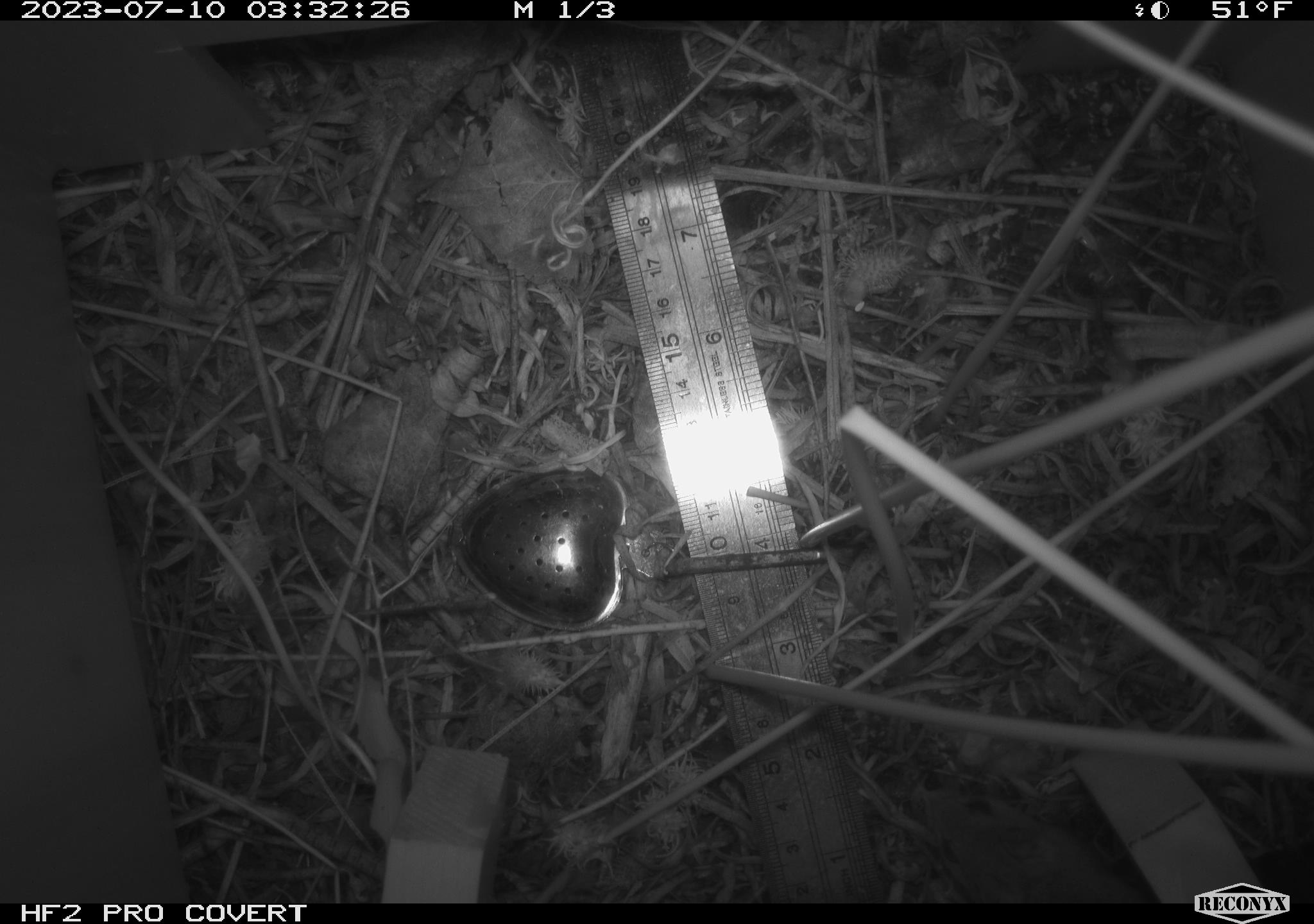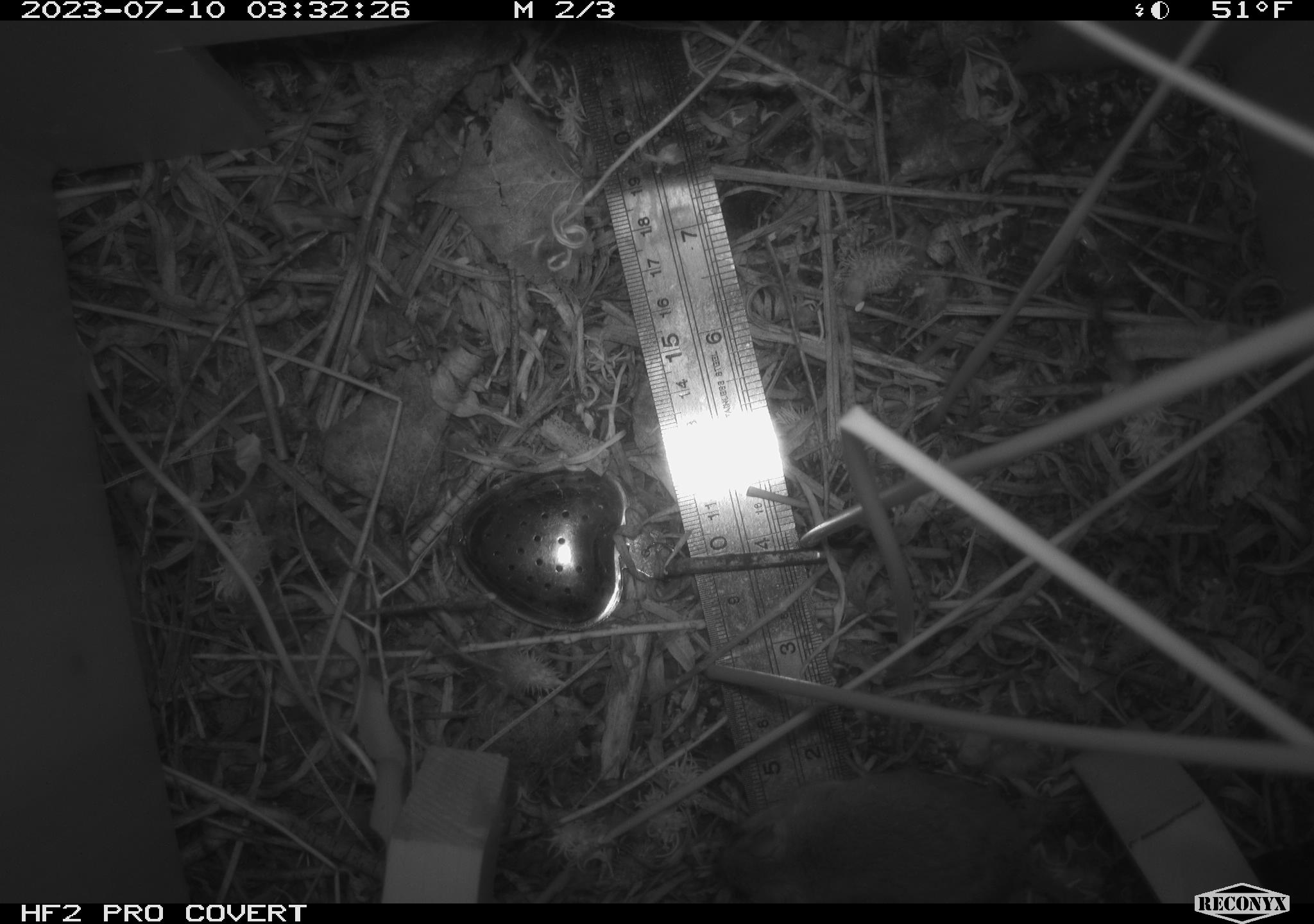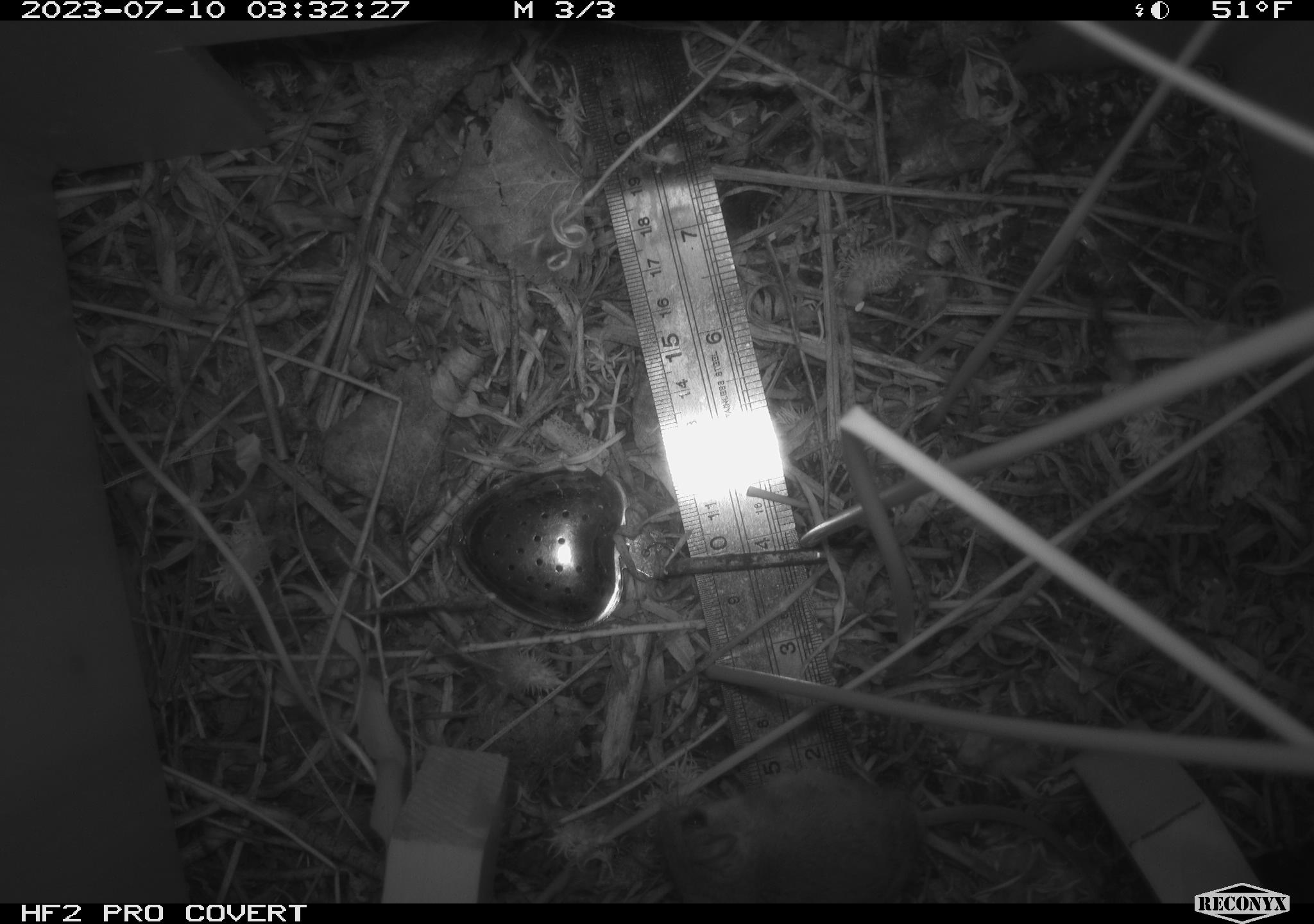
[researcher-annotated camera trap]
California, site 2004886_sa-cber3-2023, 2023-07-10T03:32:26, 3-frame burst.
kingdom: Animalia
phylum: Chordata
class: Mammalia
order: Rodentia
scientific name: Rodentia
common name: mouse species